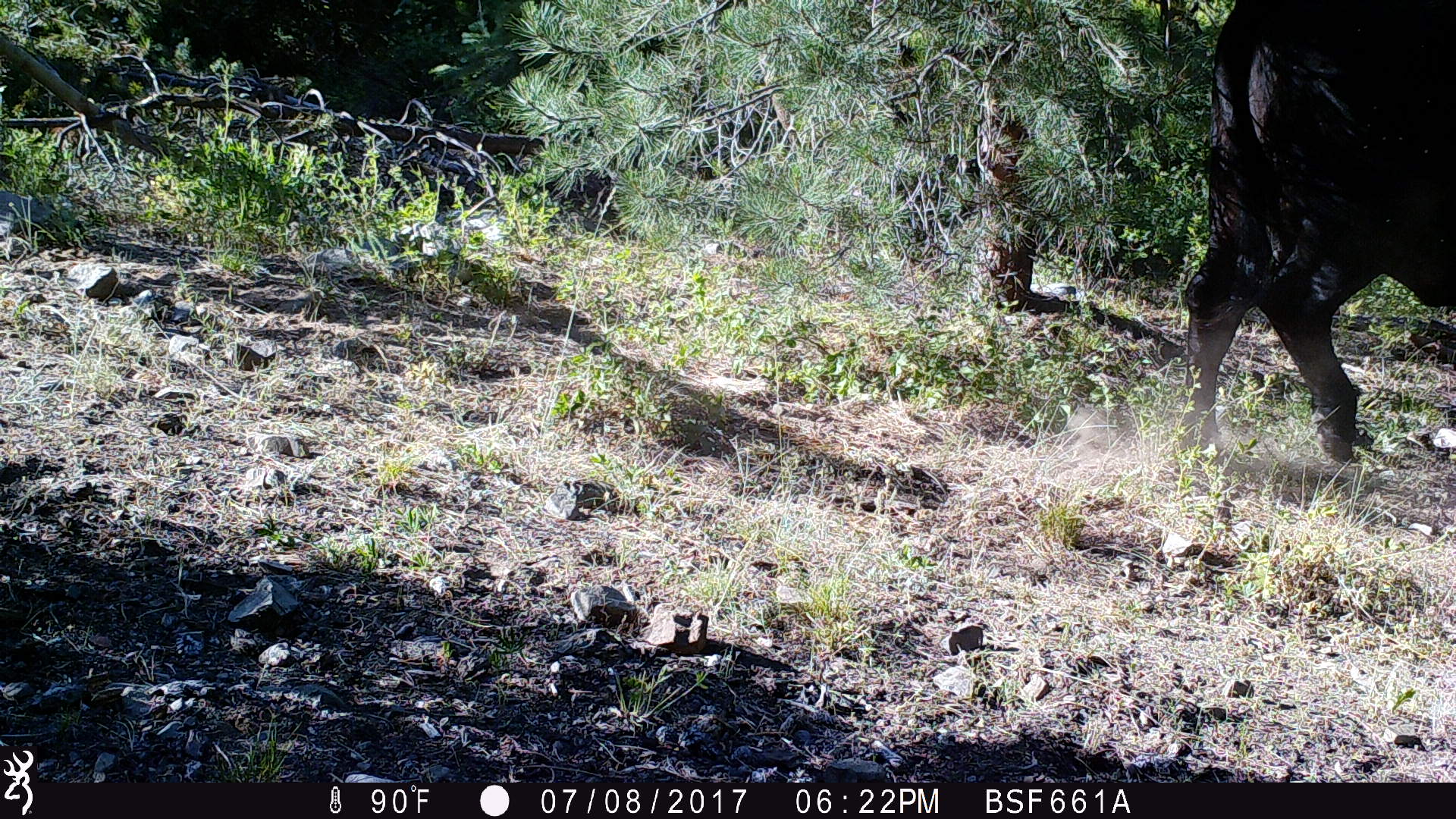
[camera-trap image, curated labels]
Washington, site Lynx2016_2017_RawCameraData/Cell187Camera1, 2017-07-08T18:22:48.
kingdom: Animalia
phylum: Chordata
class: Mammalia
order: Artiodactyla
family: Bovidae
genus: Bos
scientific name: Bos taurus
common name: domestic cattle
Domestic cattle (Bos taurus). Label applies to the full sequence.